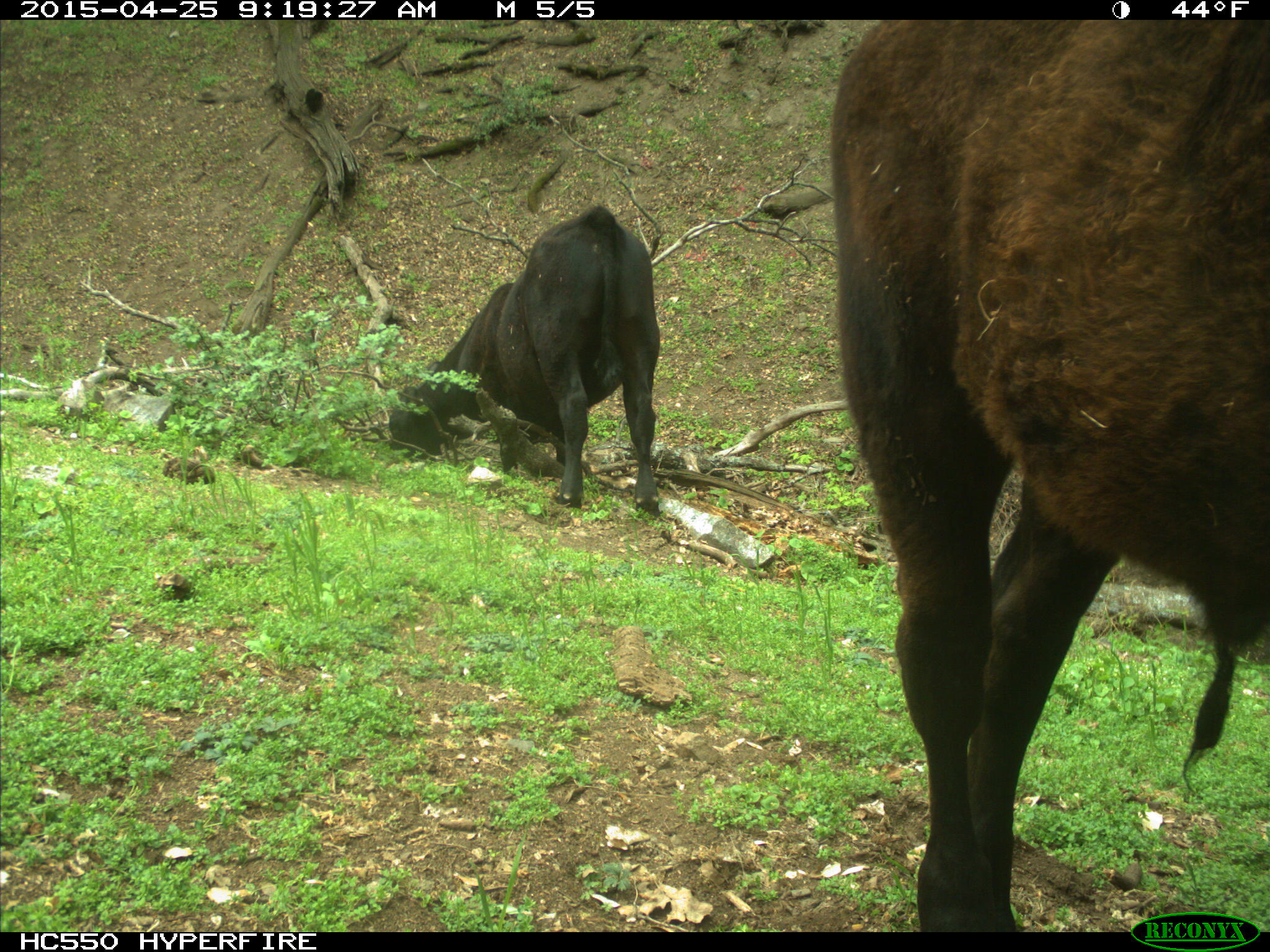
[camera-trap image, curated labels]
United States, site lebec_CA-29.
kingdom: Animalia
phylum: Chordata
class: Mammalia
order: Artiodactyla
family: Bovidae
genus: Bos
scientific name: Bos taurus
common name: domestic cow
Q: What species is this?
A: Bos taurus (domestic cow).